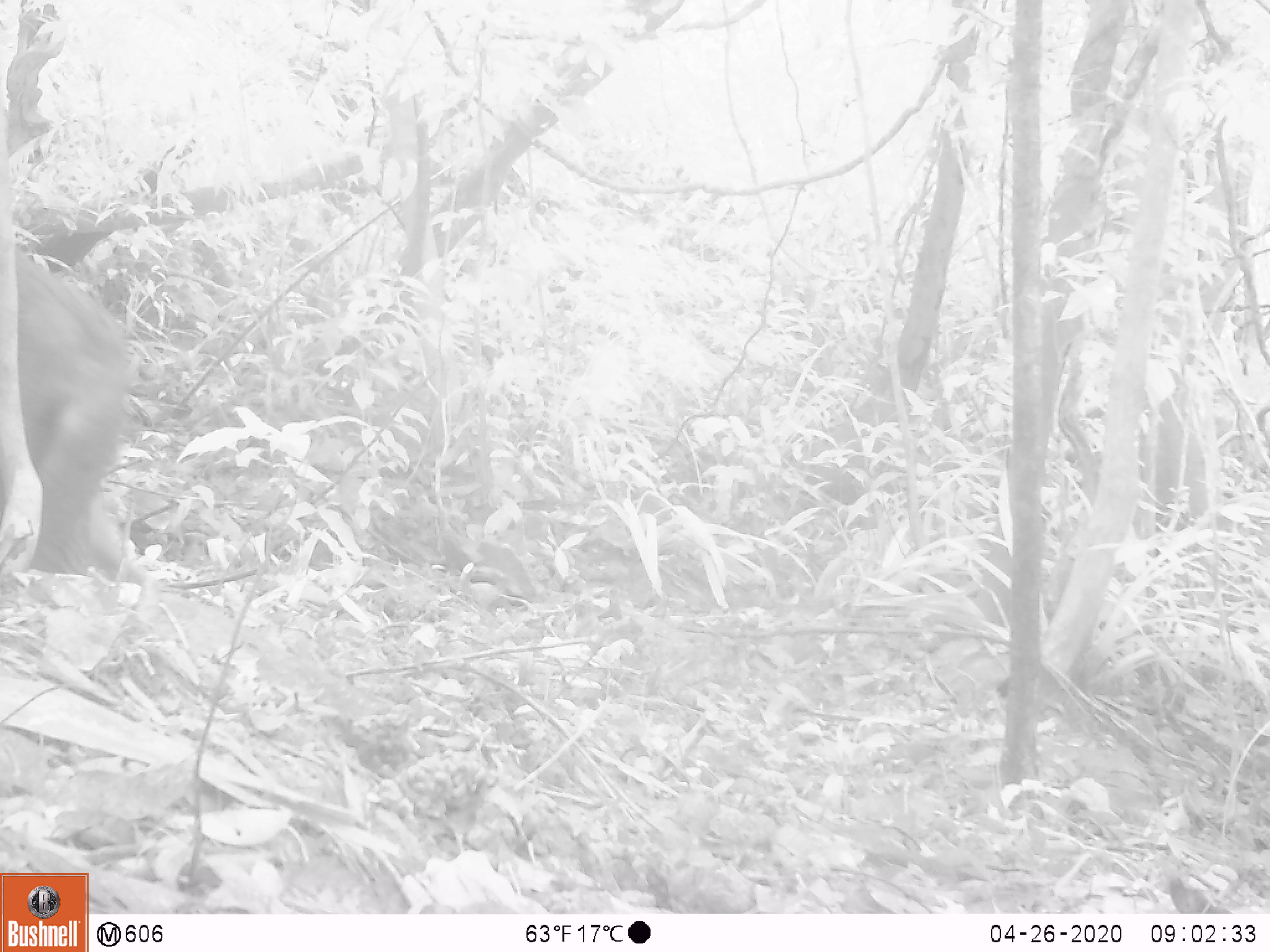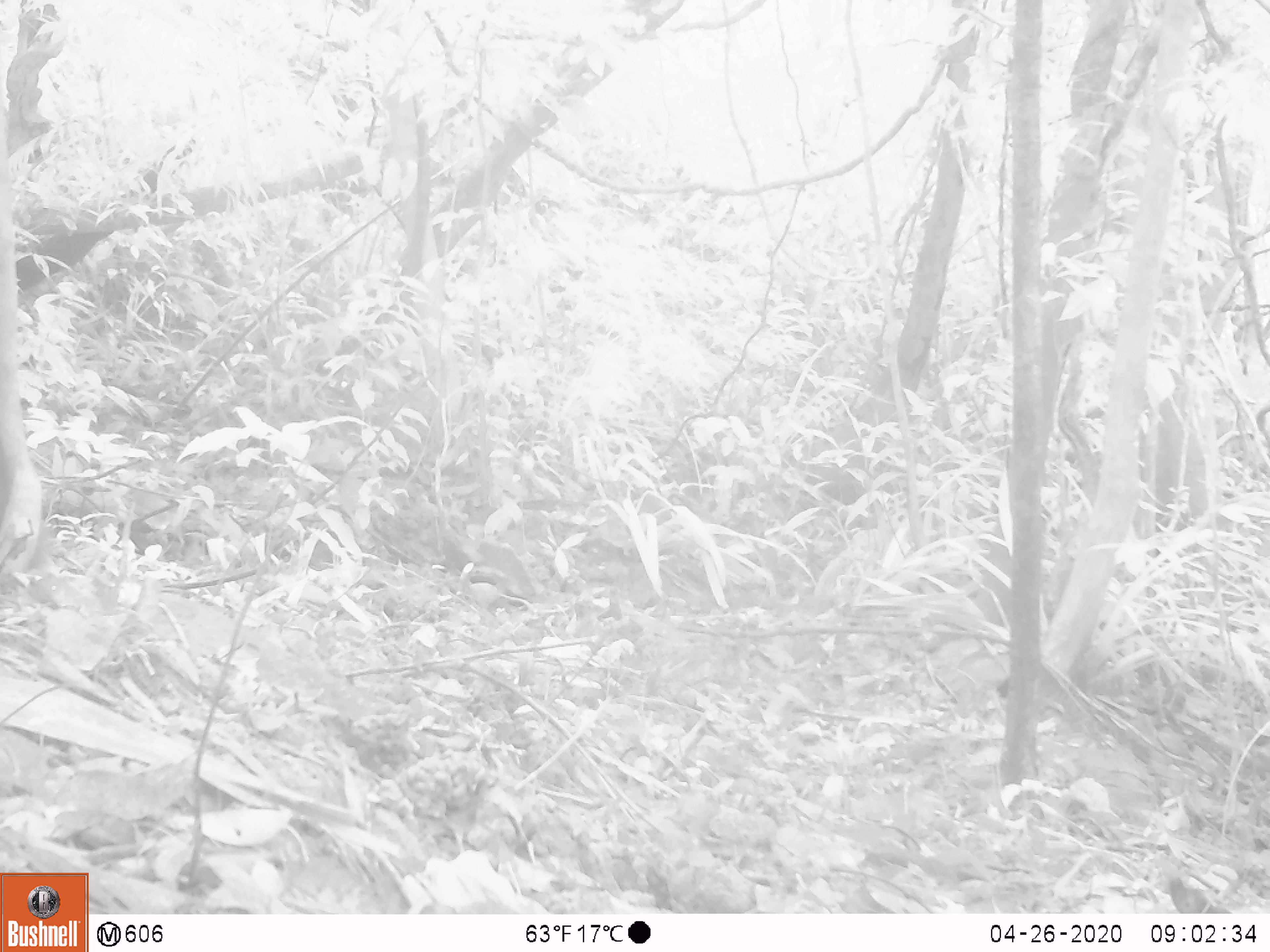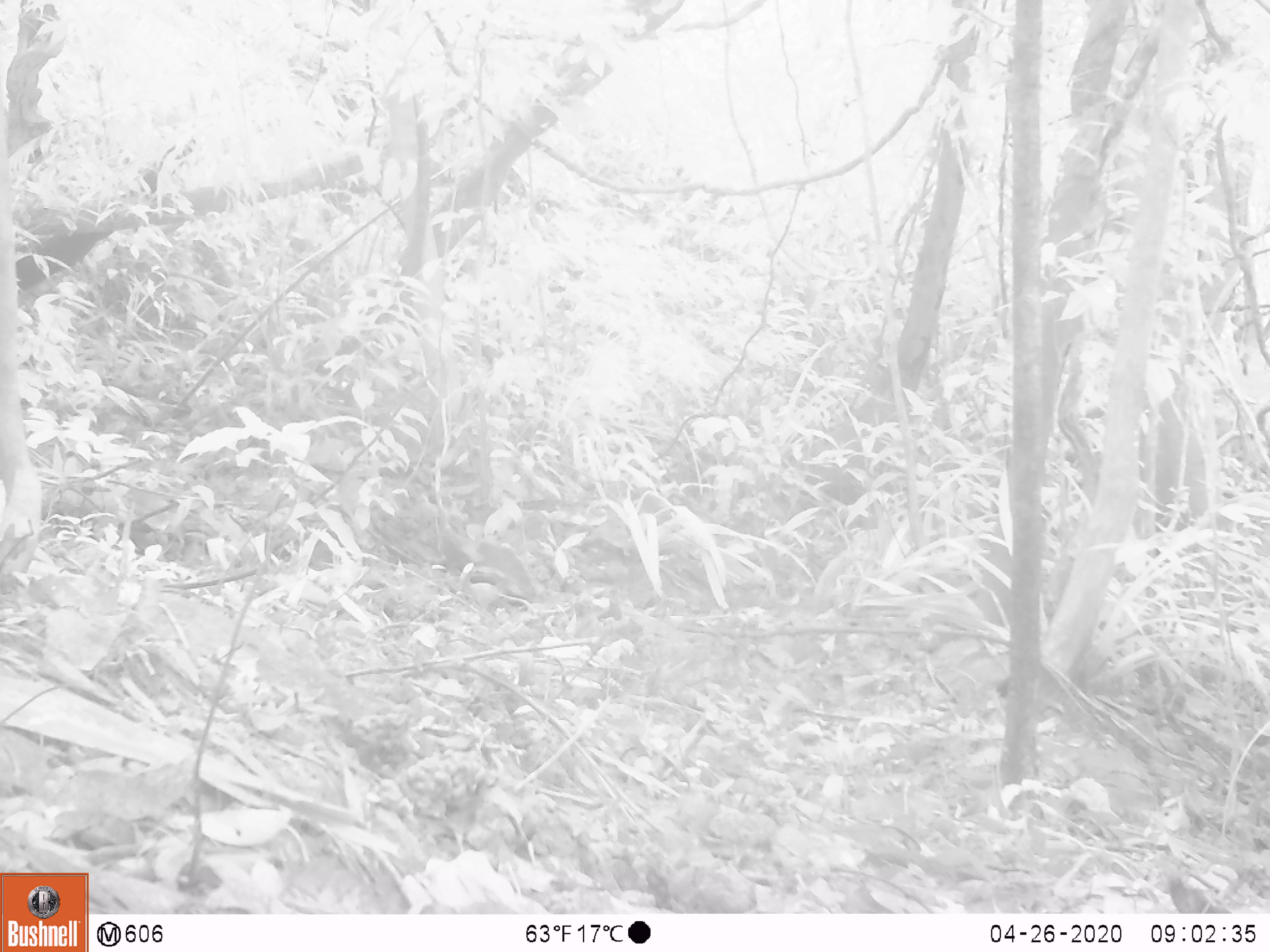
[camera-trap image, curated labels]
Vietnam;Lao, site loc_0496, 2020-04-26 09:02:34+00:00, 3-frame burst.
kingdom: Animalia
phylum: Chordata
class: Mammalia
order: Primates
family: Cercopithecidae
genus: Macaca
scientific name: Macaca arctoides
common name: stump-tailed macaque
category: stump tailed macaque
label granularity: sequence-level